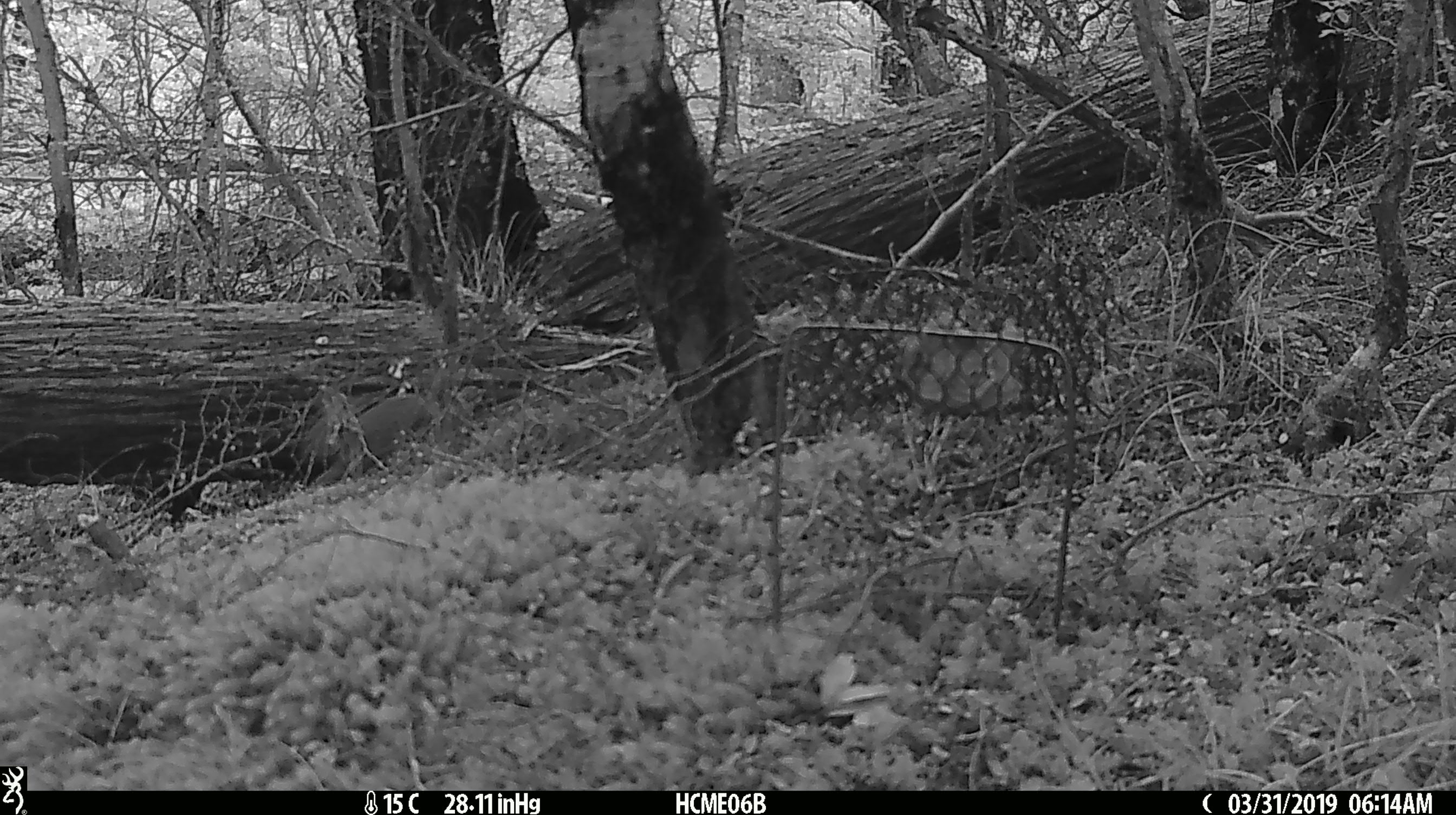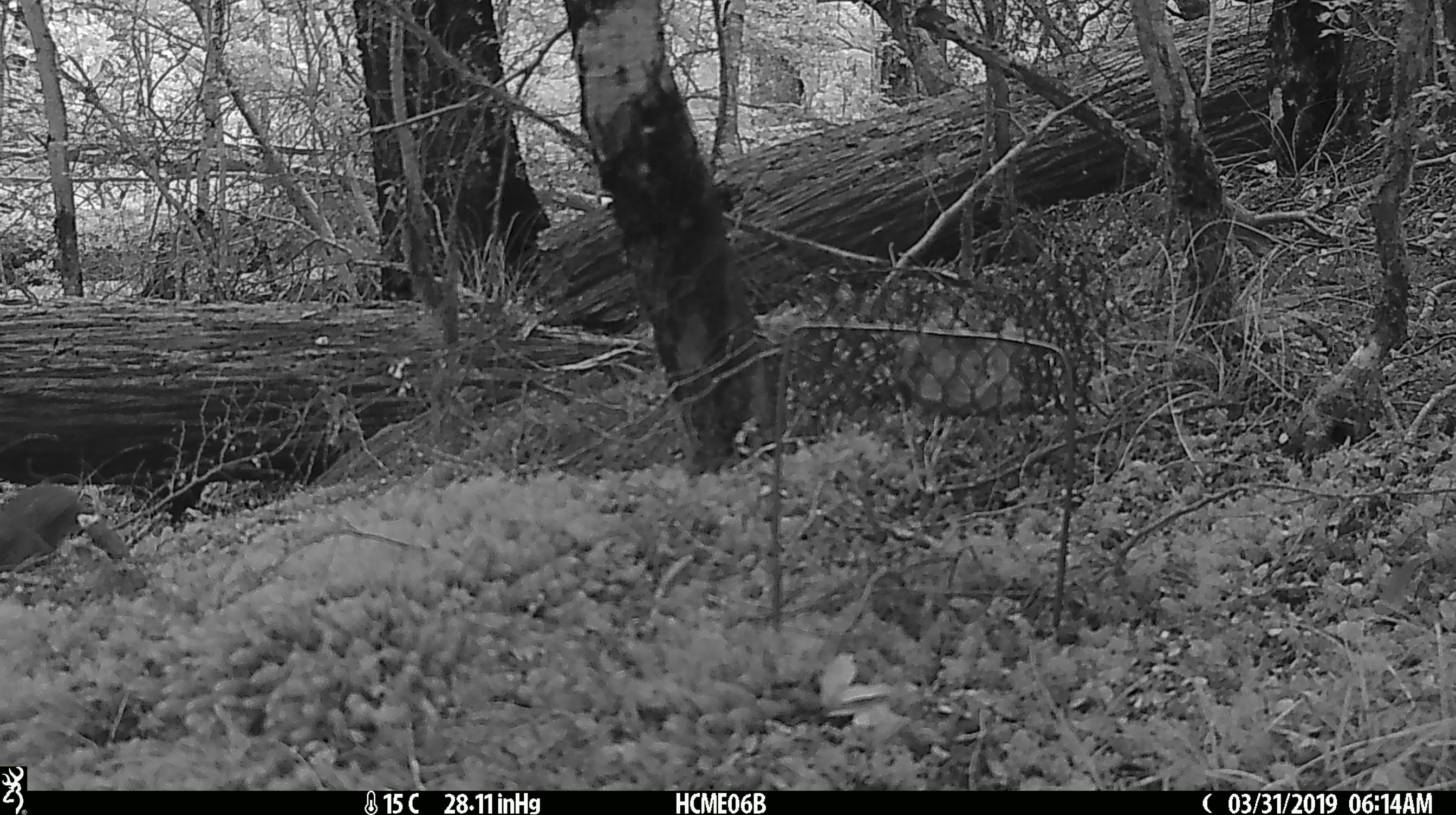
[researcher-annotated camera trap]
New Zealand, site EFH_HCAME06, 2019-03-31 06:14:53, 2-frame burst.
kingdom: Animalia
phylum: Chordata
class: Mammalia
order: Lagomorpha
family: Leporidae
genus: Oryctolagus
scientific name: Oryctolagus cuniculus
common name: european rabbit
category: rabbit